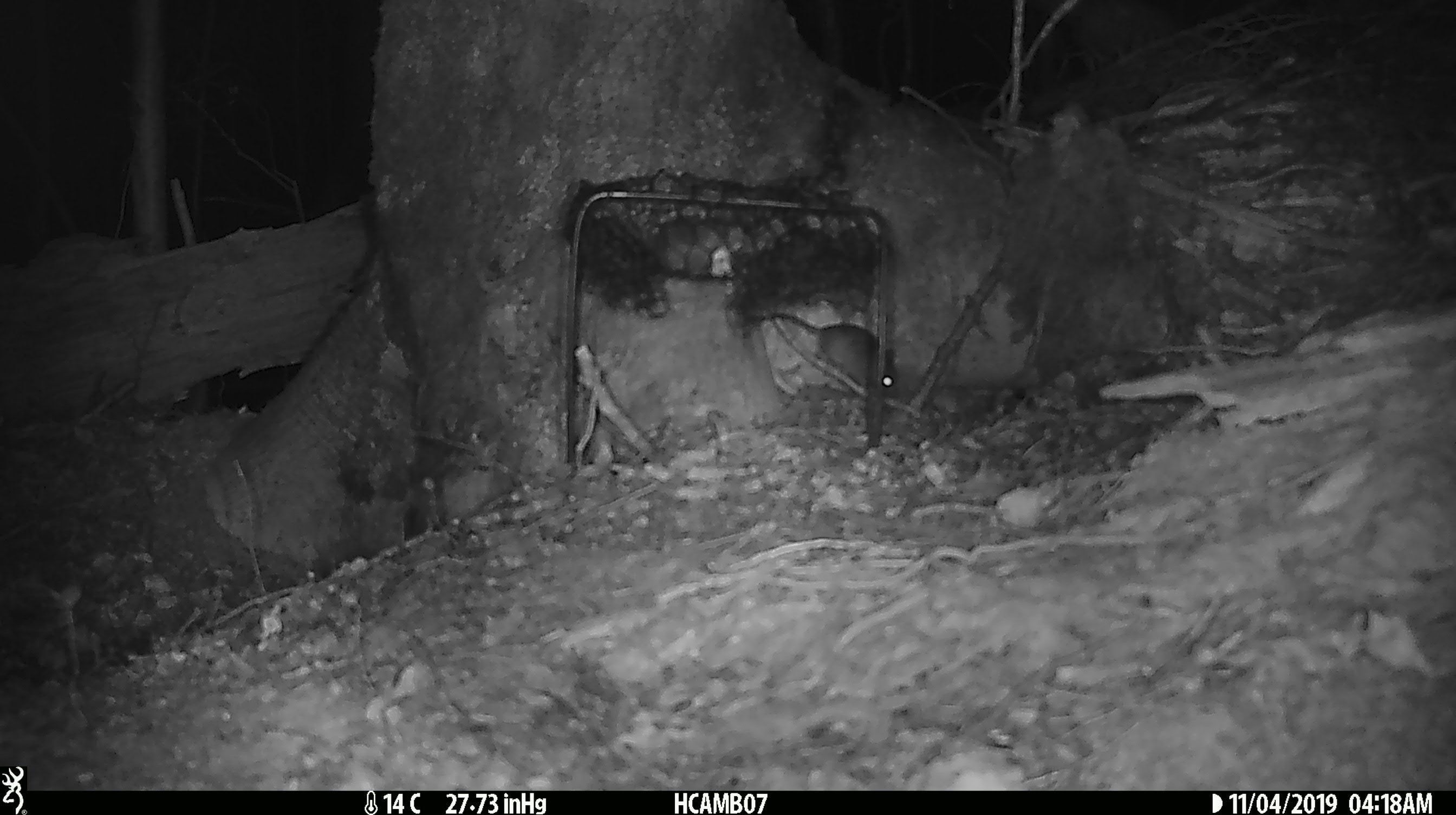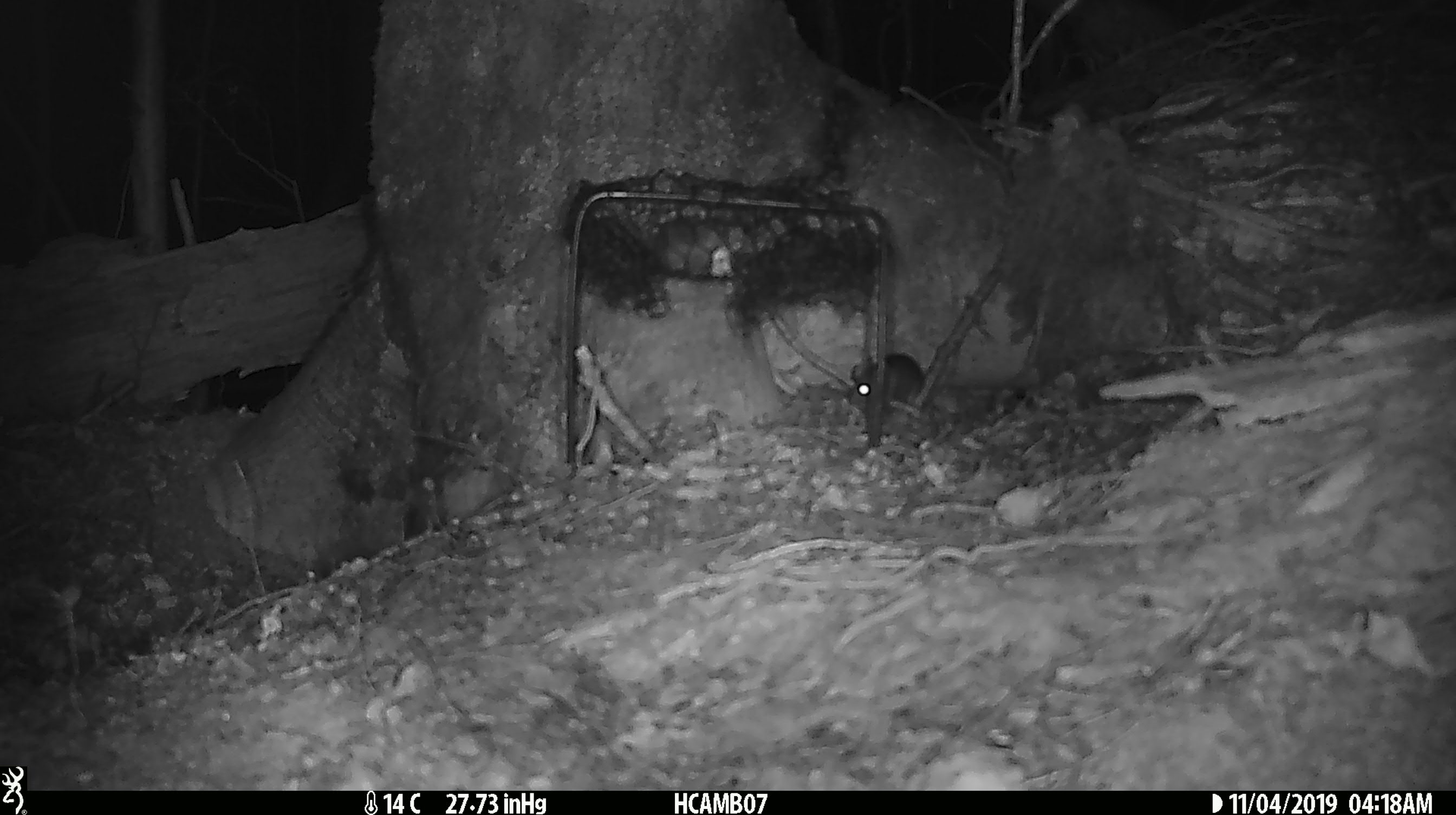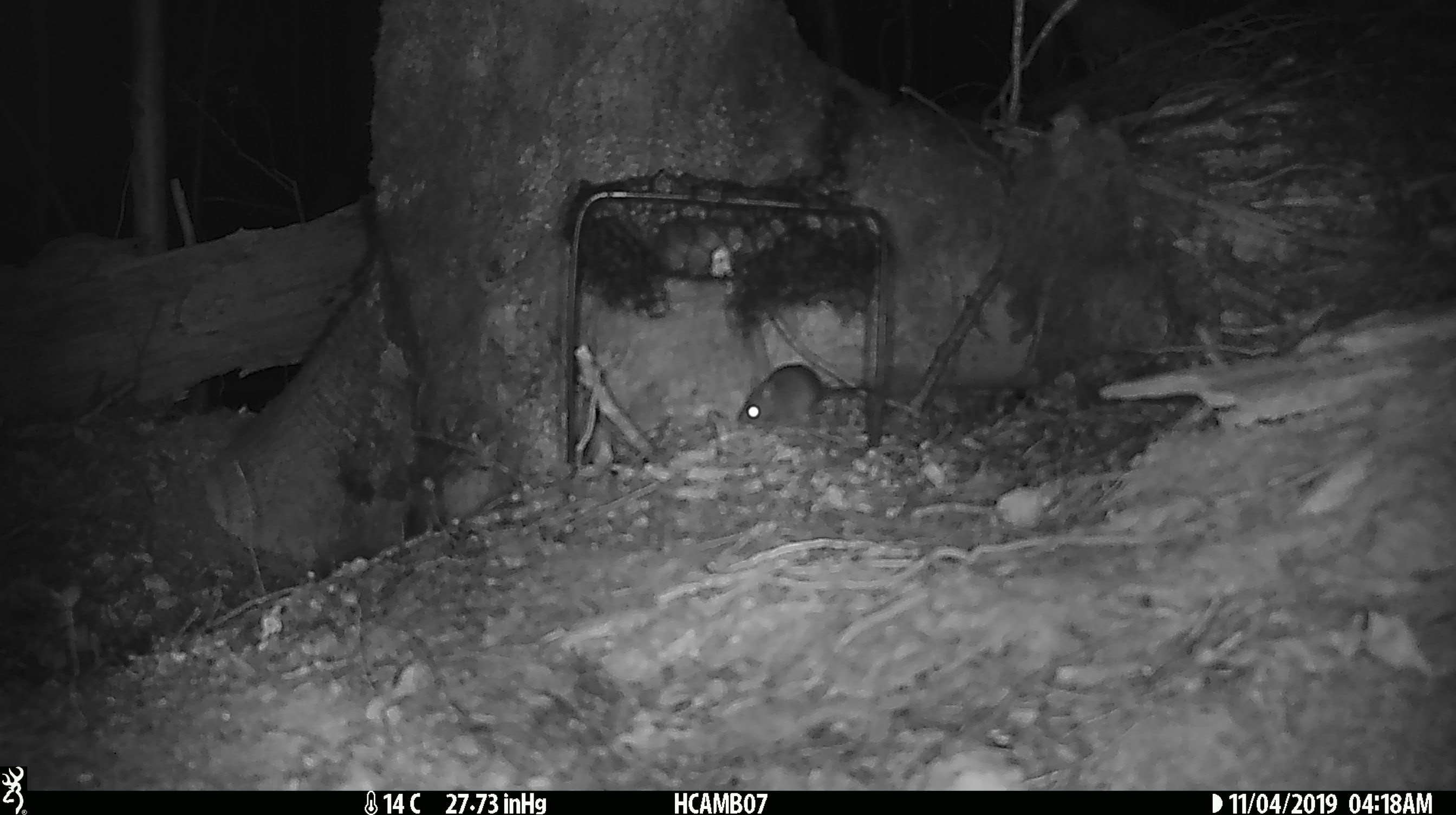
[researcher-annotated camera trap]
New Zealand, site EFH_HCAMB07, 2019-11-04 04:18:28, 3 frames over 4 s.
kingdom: Animalia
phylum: Chordata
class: Mammalia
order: Rodentia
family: Muridae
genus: Mus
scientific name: Mus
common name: mouse